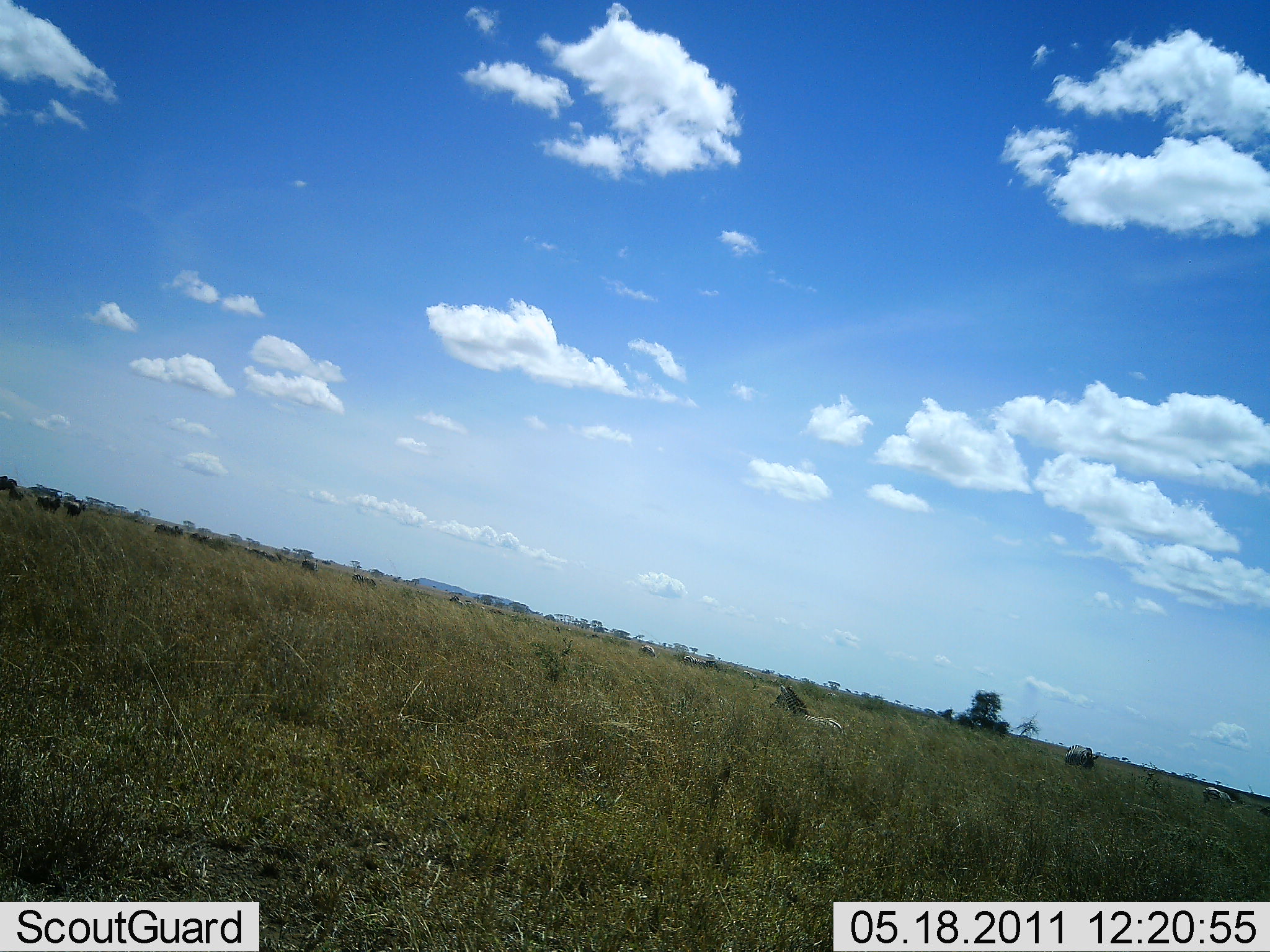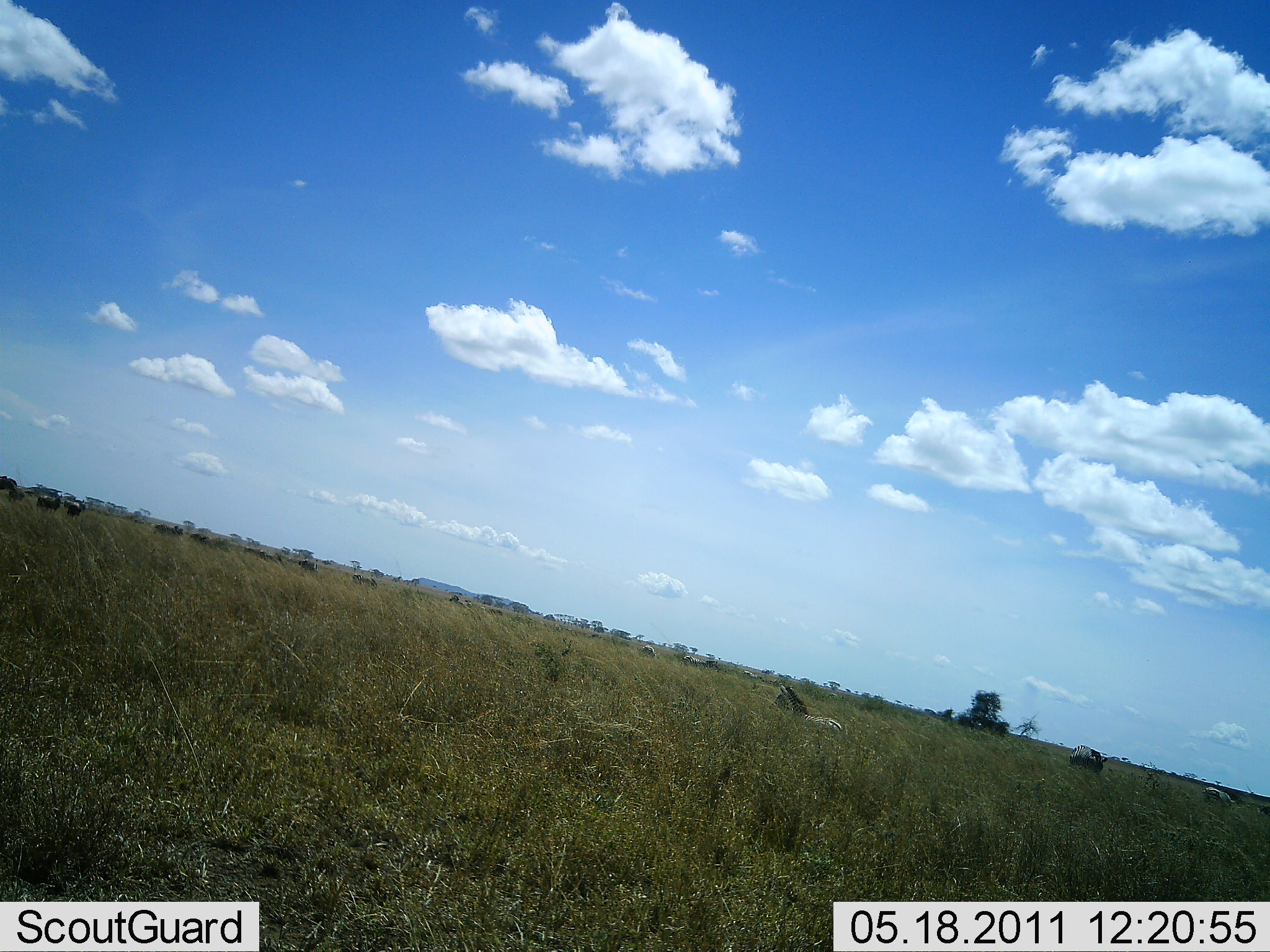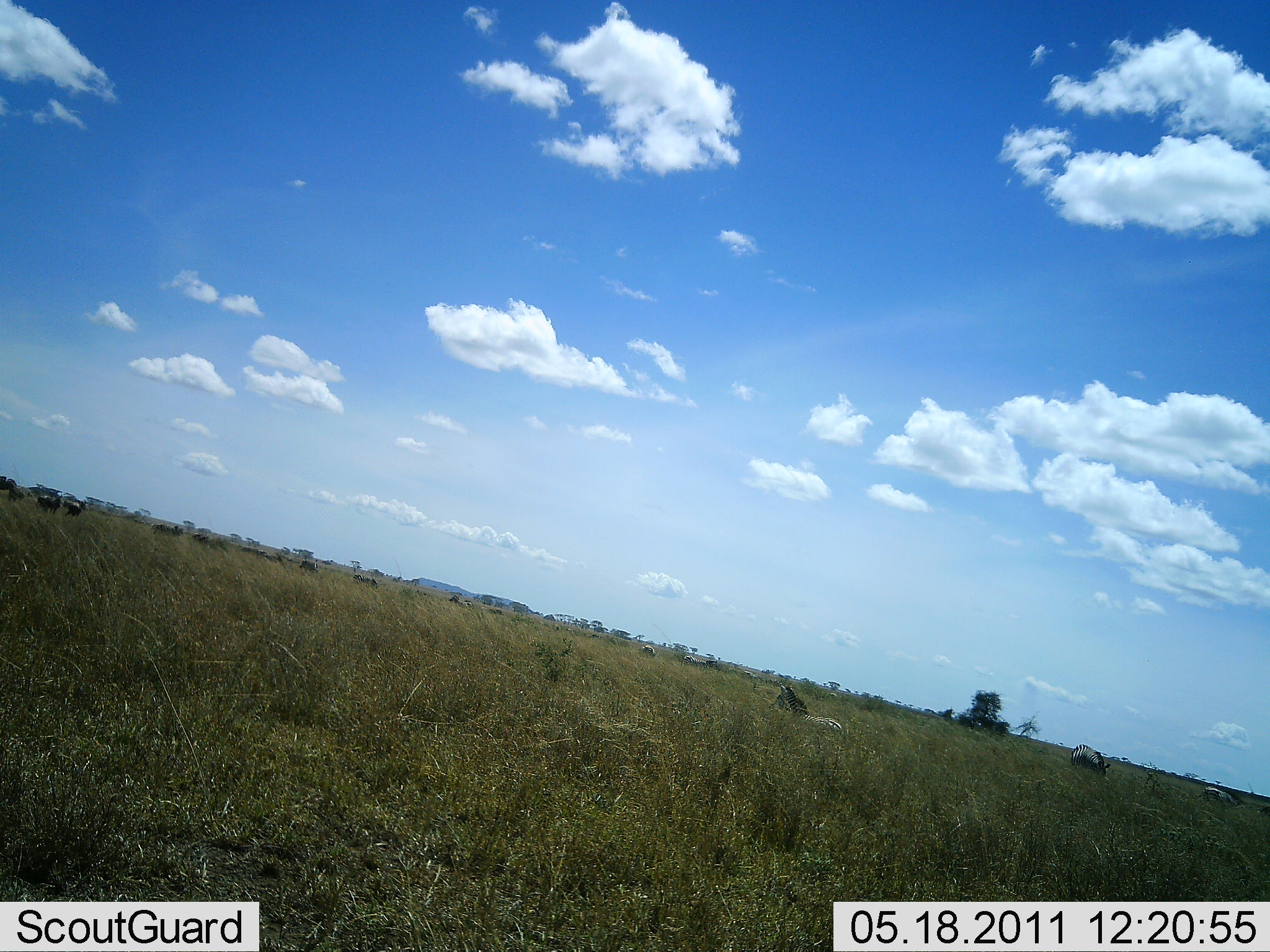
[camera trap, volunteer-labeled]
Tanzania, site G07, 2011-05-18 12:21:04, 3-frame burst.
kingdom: Animalia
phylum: Chordata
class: Mammalia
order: Perissodactyla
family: Equidae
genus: Equus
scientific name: Equus quagga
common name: plains zebra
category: zebra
Zebra (plains zebra) (Equus quagga), count 2. Behavior (volunteer vote fractions): standing 21%, resting 86%, moving 7%, interacting 0%. Young present (vote fraction): 7%. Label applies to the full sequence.